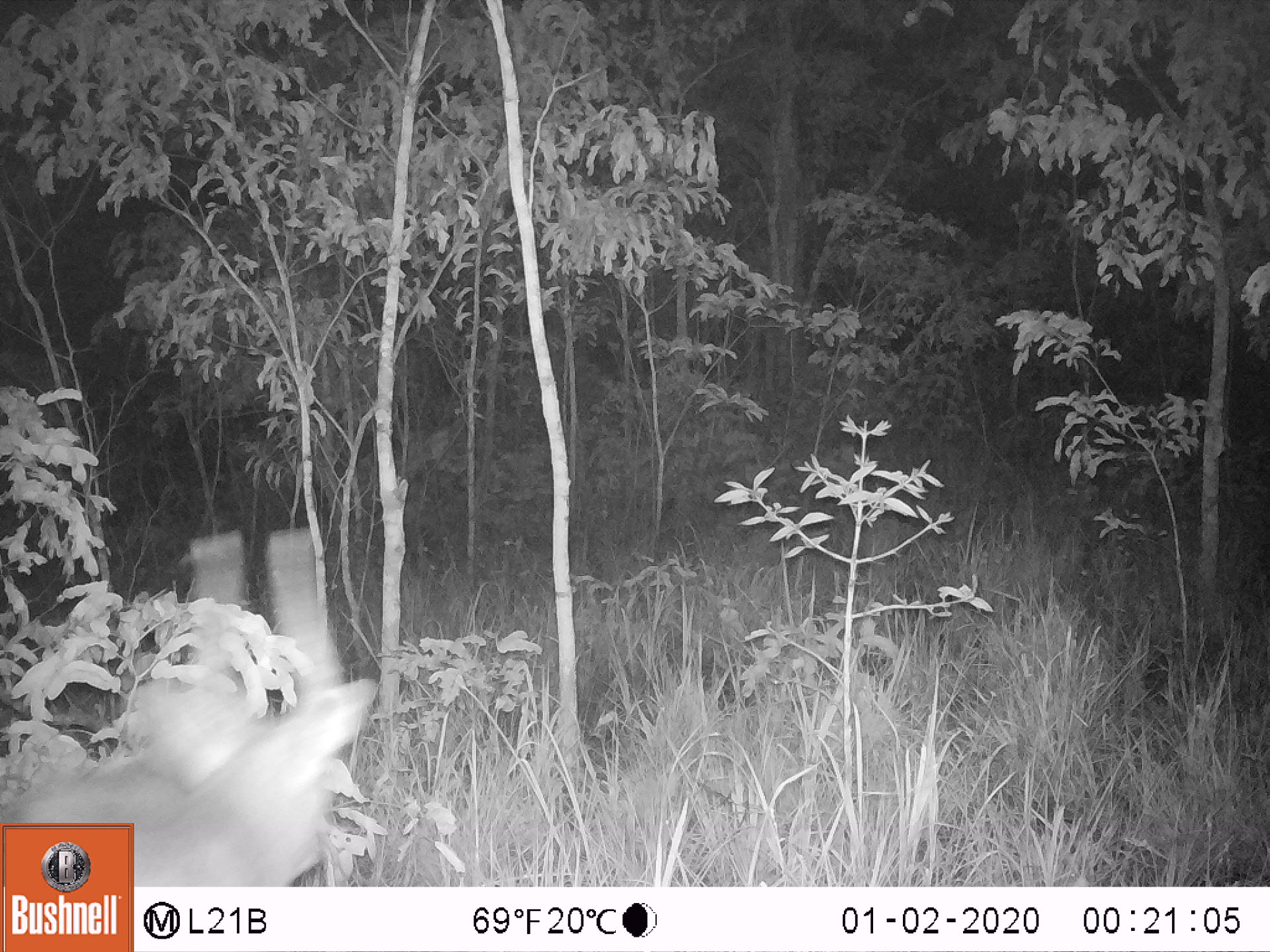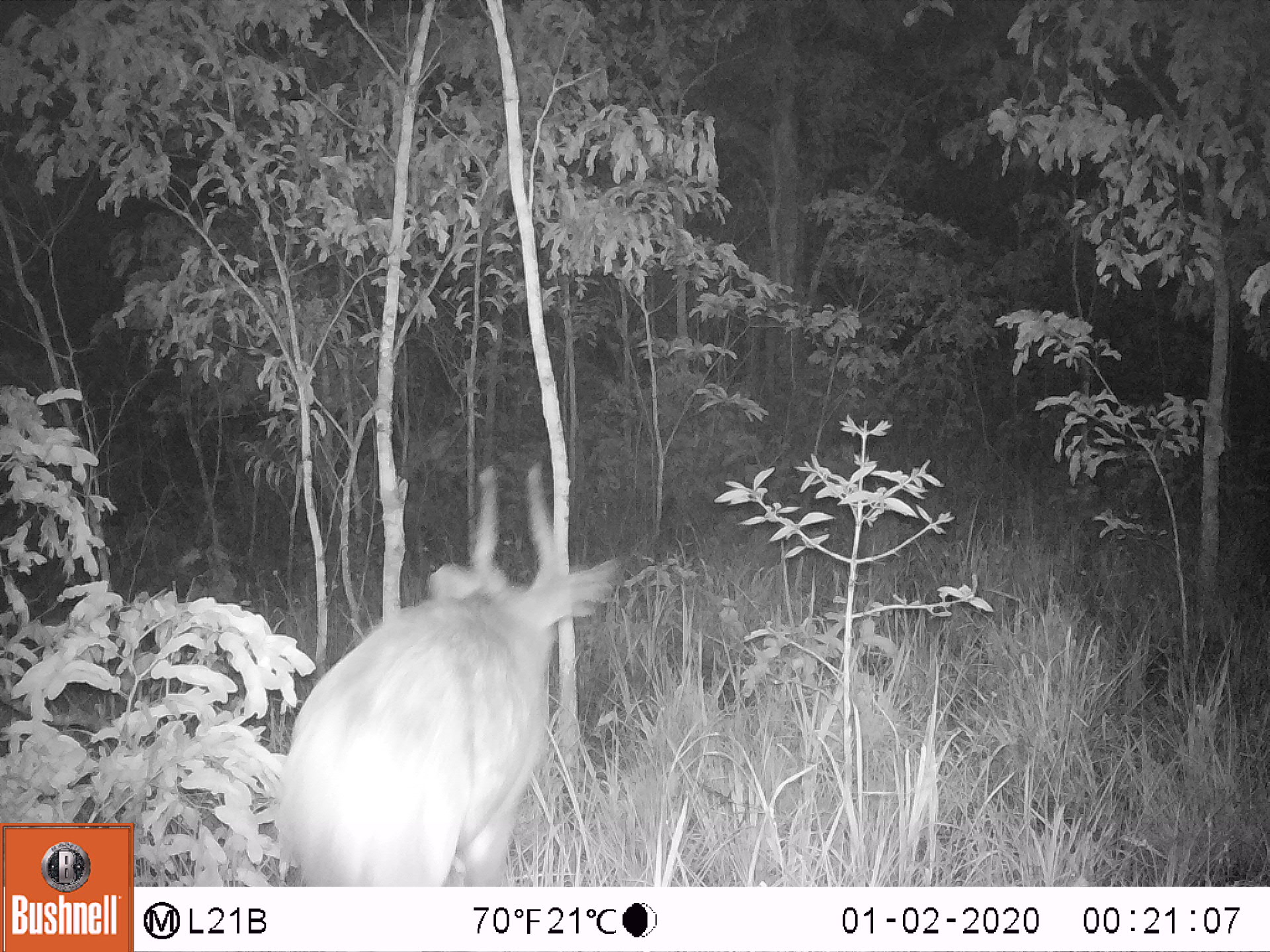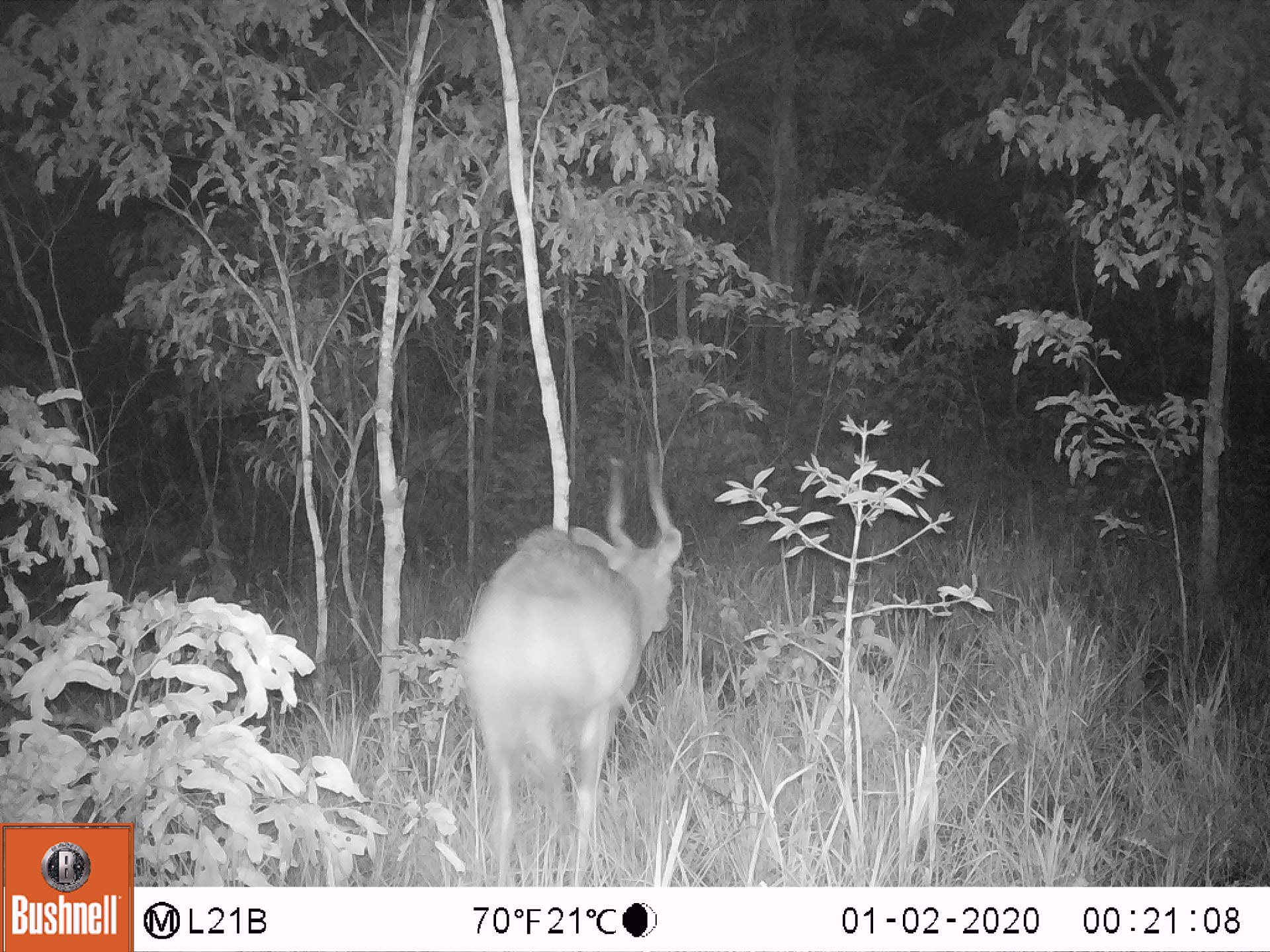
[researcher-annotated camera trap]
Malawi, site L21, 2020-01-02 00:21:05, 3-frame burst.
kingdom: Animalia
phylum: Chordata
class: Mammalia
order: Artiodactyla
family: Bovidae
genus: Tragelaphus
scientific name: Tragelaphus sylvaticus sylvaticus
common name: cape bushbuck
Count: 1.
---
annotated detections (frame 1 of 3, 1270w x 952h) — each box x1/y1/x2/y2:
cape bushbuck: 136/526/374/882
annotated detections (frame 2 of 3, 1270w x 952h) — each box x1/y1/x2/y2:
cape bushbuck: 275/466/615/882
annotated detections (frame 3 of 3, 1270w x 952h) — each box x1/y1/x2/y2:
cape bushbuck: 469/451/683/878